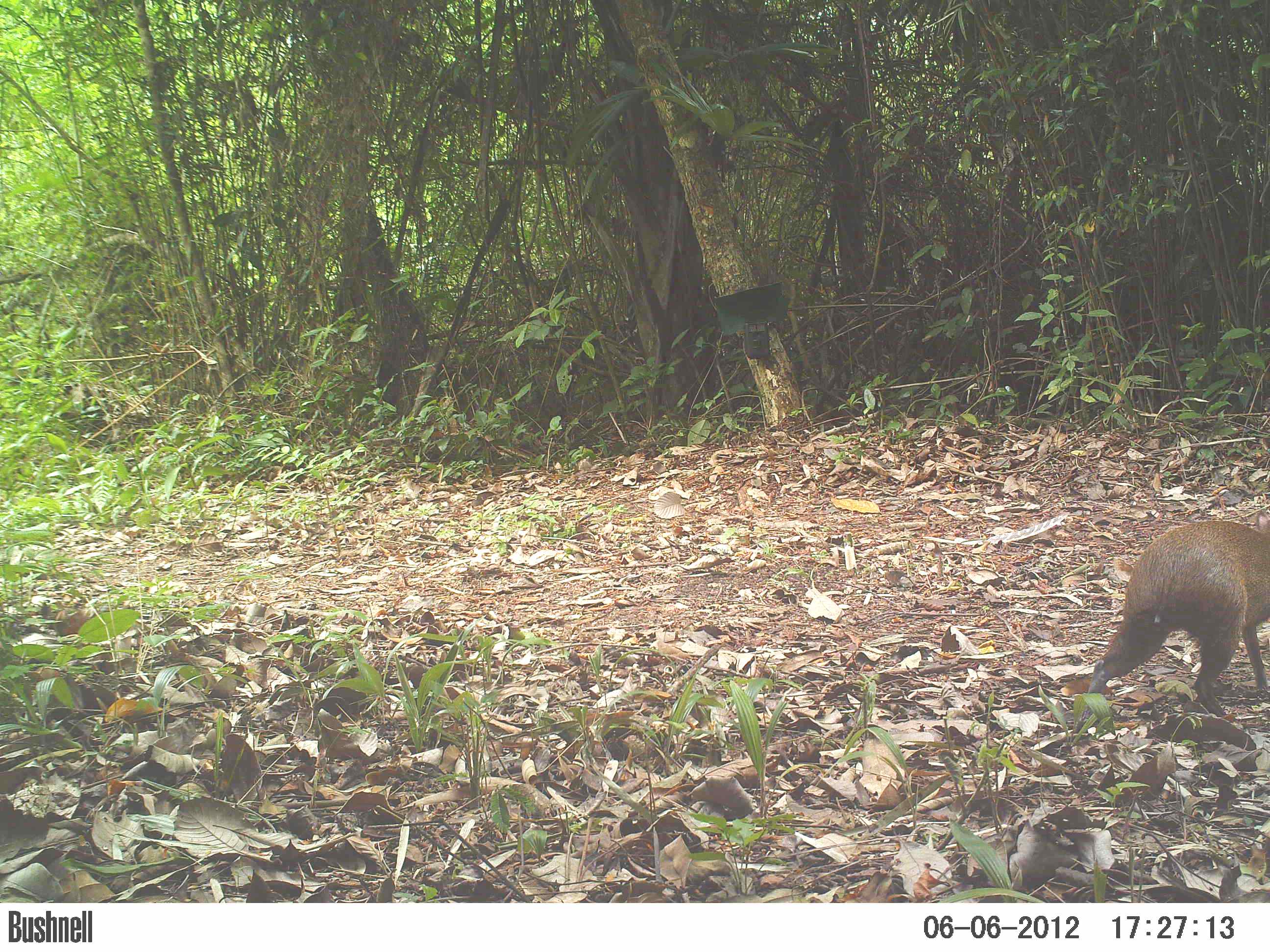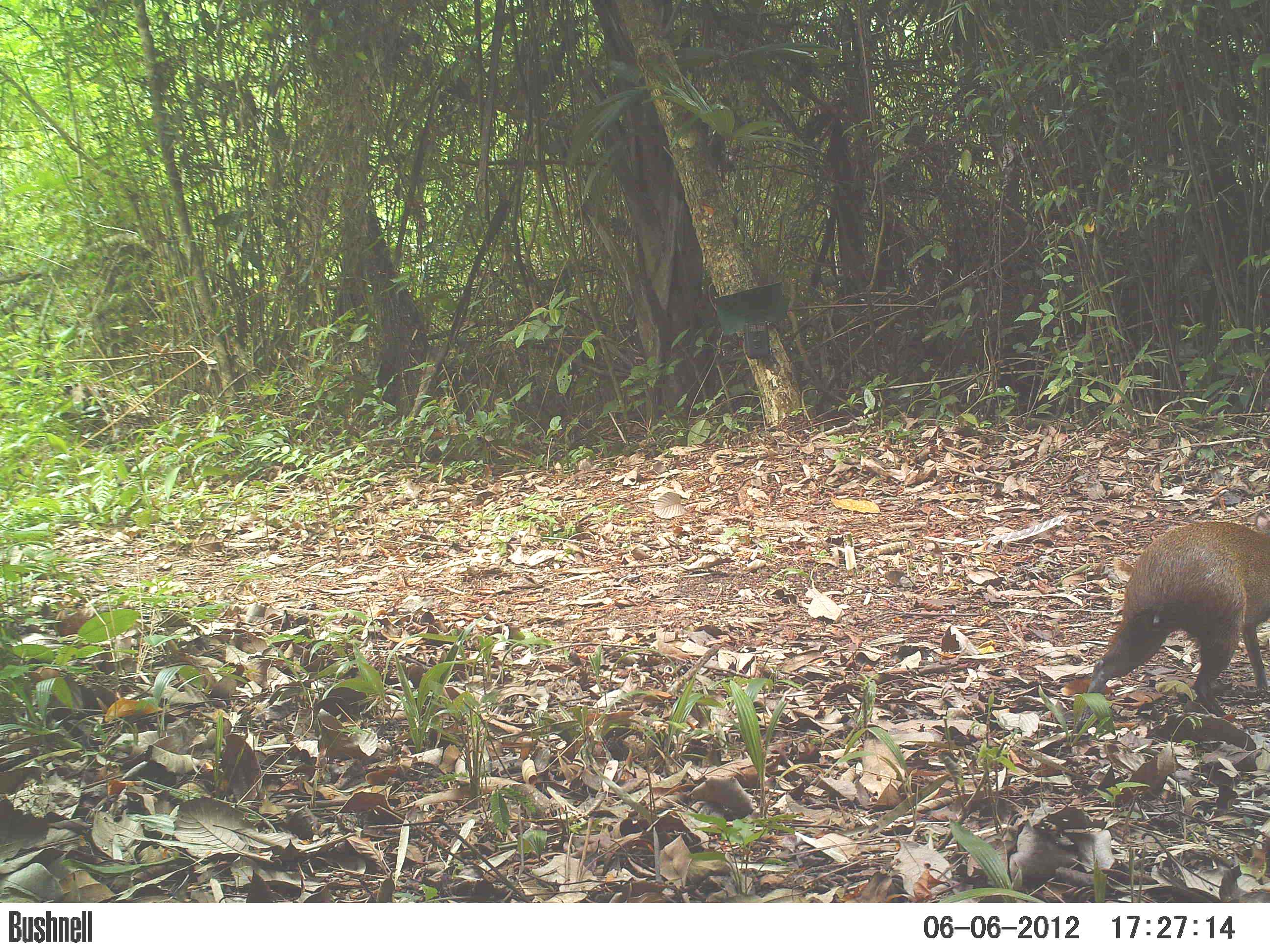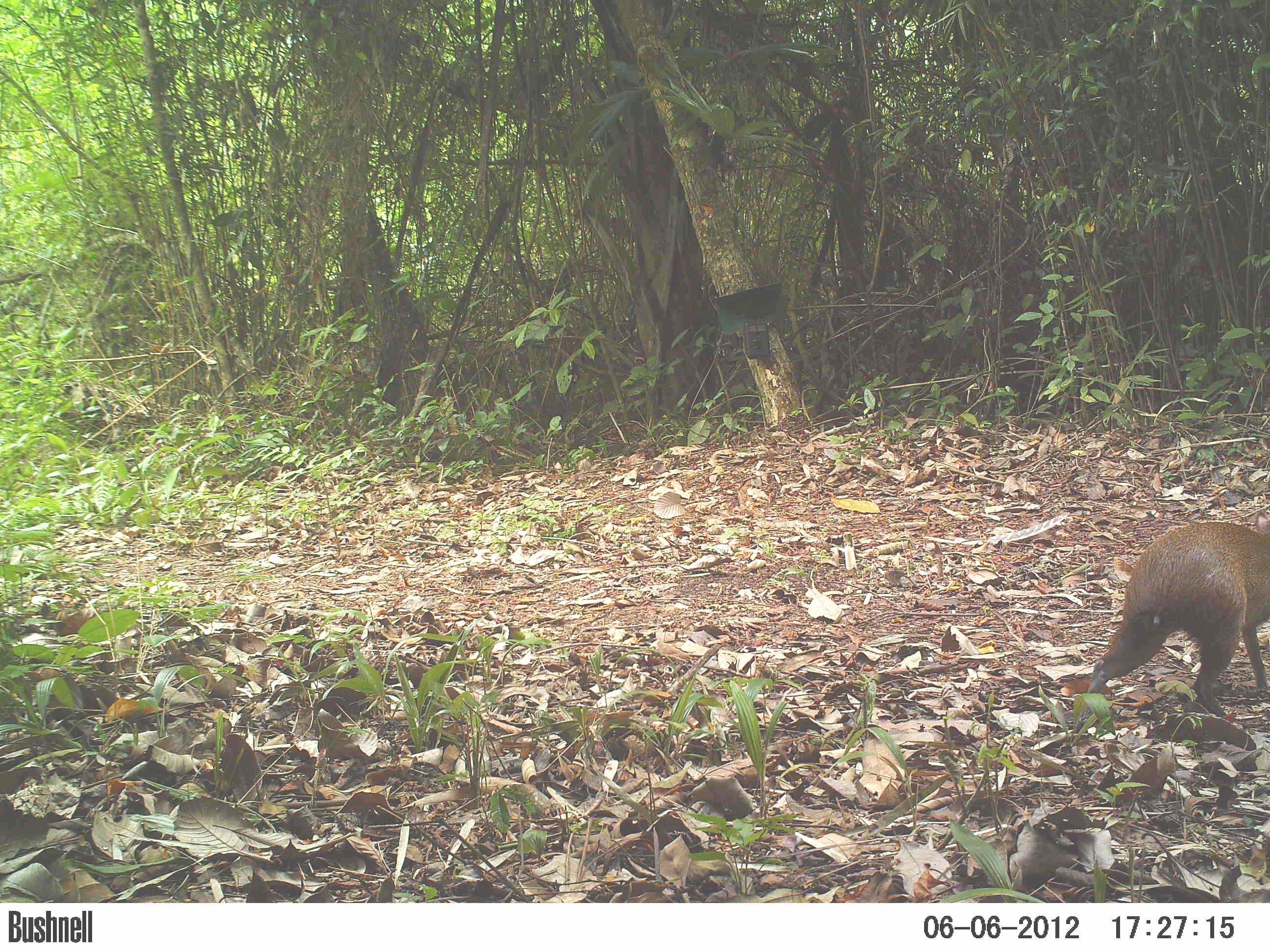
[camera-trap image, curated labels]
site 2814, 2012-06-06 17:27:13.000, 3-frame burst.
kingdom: Animalia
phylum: Chordata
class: Mammalia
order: Rodentia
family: Dasyproctidae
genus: Dasyprocta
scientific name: Dasyprocta punctata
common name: central american agouti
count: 1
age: adult